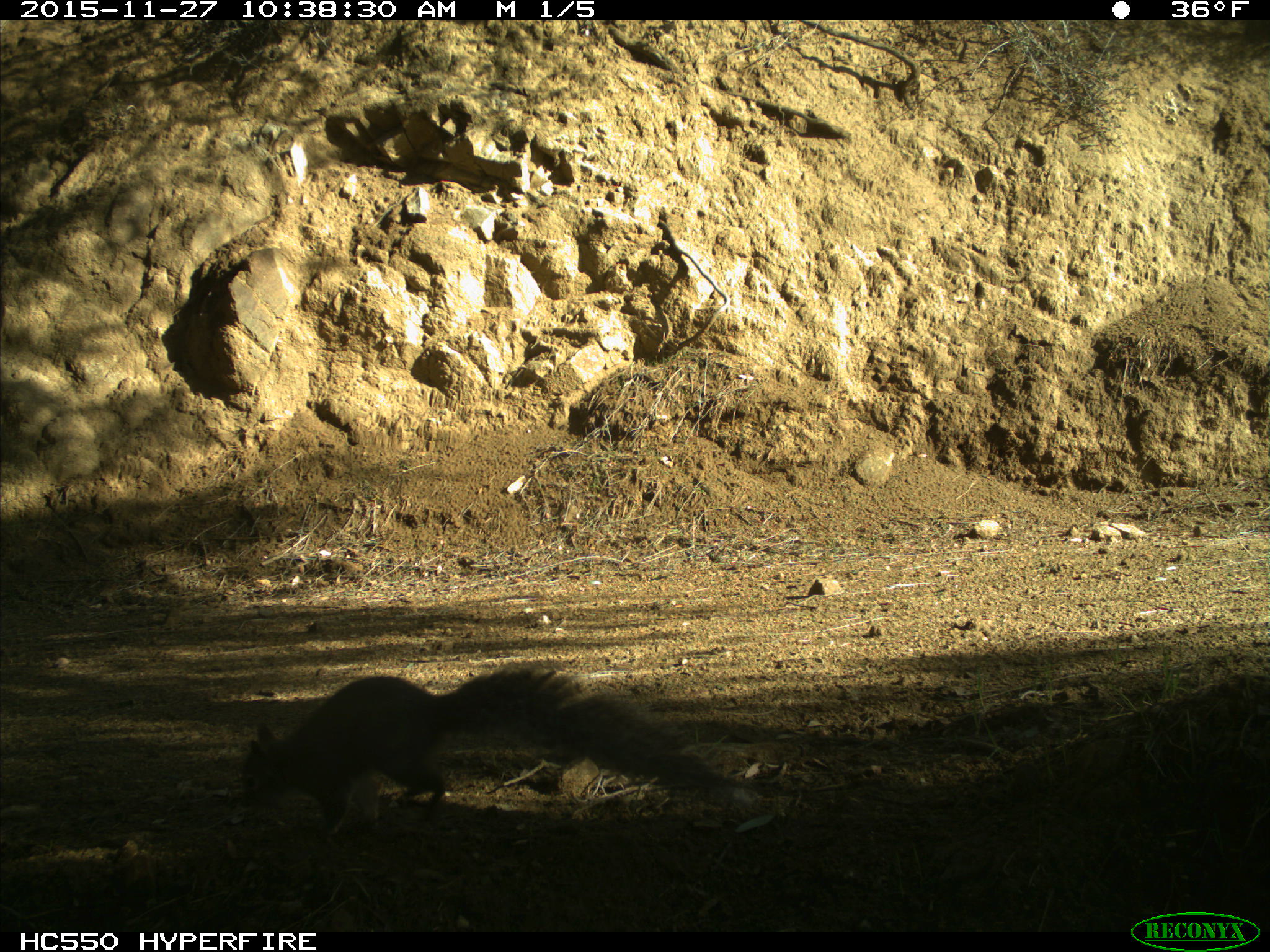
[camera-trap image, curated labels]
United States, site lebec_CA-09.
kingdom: Animalia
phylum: Chordata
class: Mammalia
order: Rodentia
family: Sciuridae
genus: Sciurus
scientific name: Sciurus carolinensis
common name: eastern gray squirrel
Sciurus carolinensis (eastern gray squirrel).